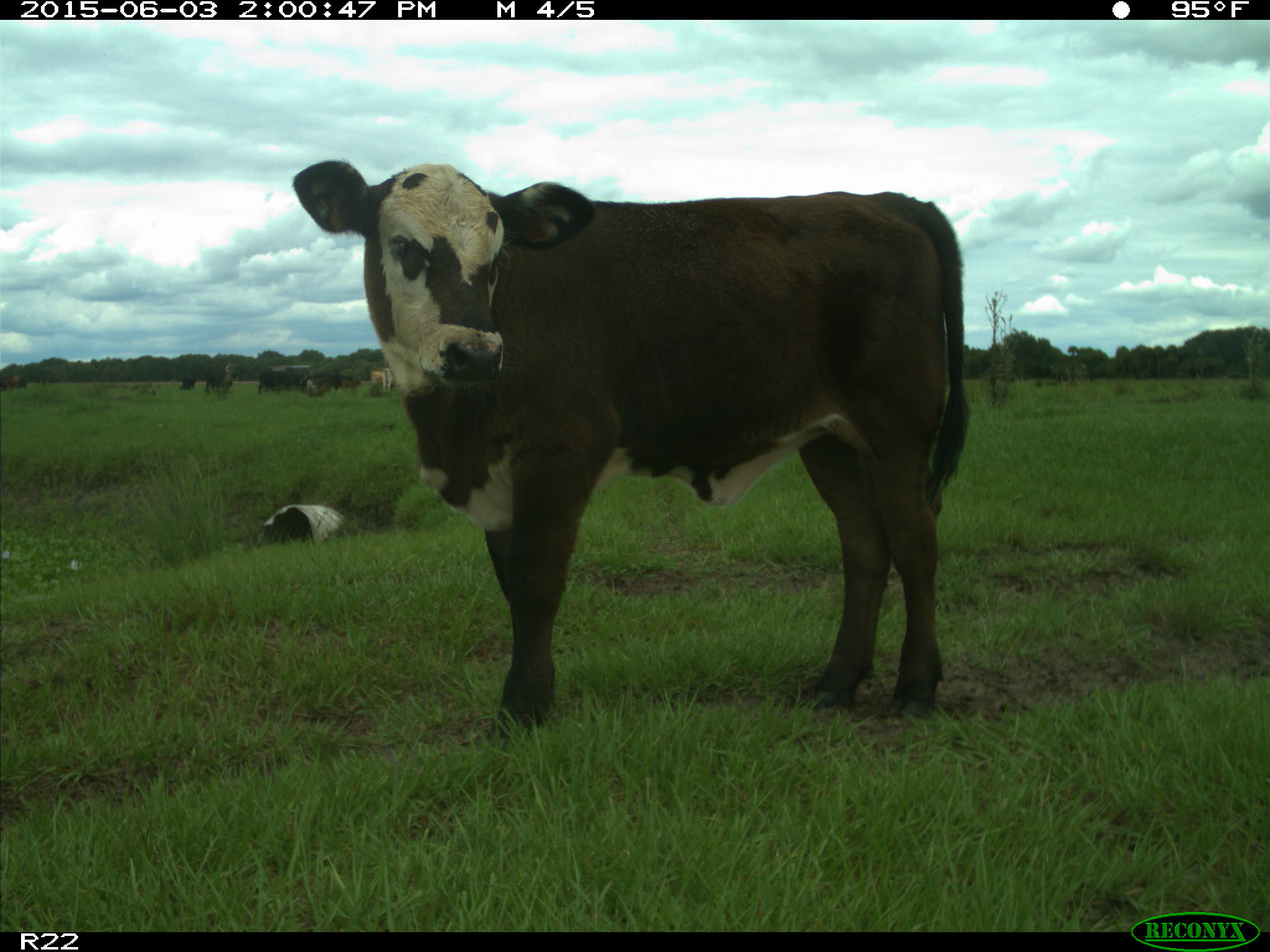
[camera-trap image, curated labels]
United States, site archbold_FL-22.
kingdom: Animalia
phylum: Chordata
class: Mammalia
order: Artiodactyla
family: Bovidae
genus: Bos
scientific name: Bos taurus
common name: domestic cow